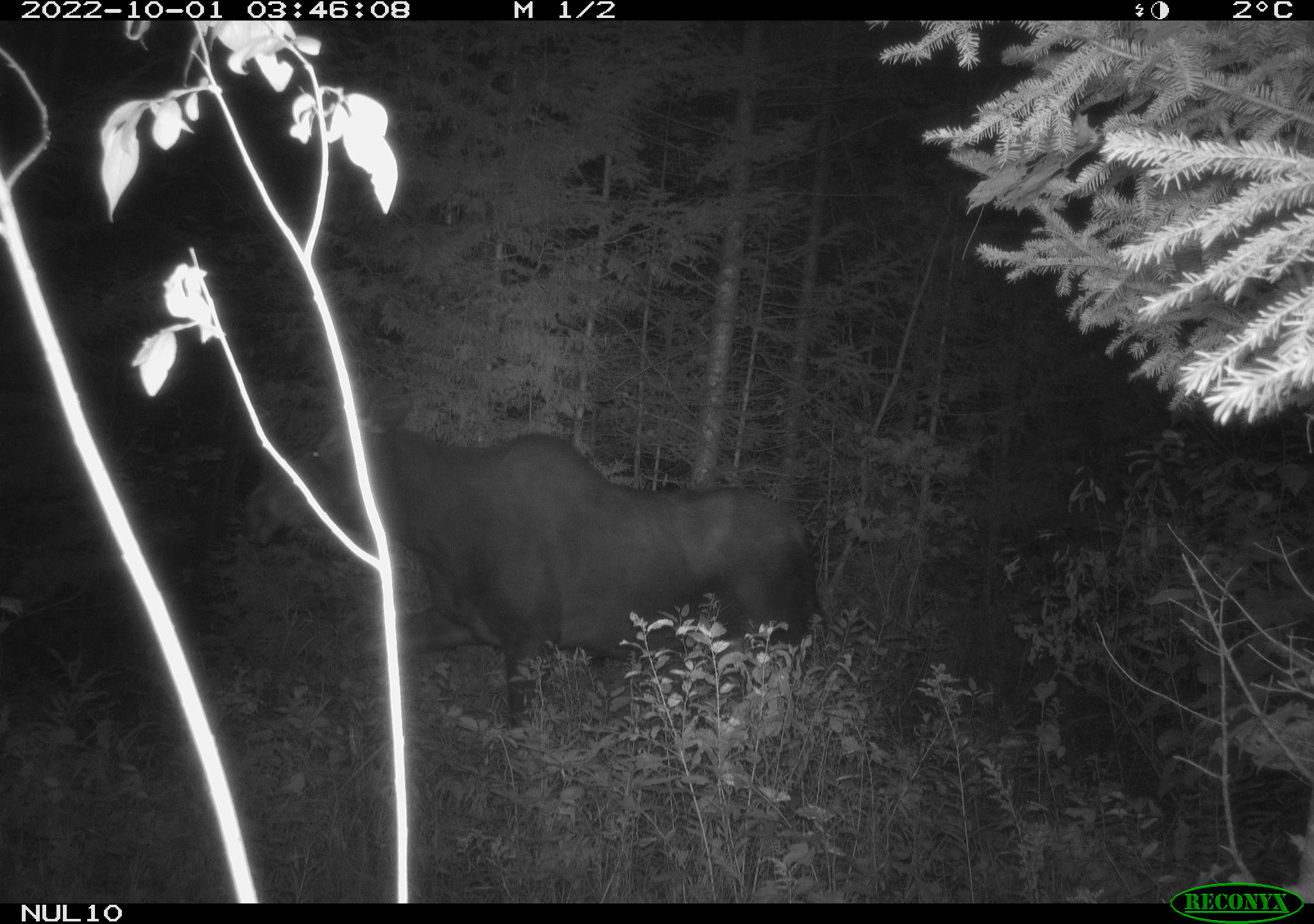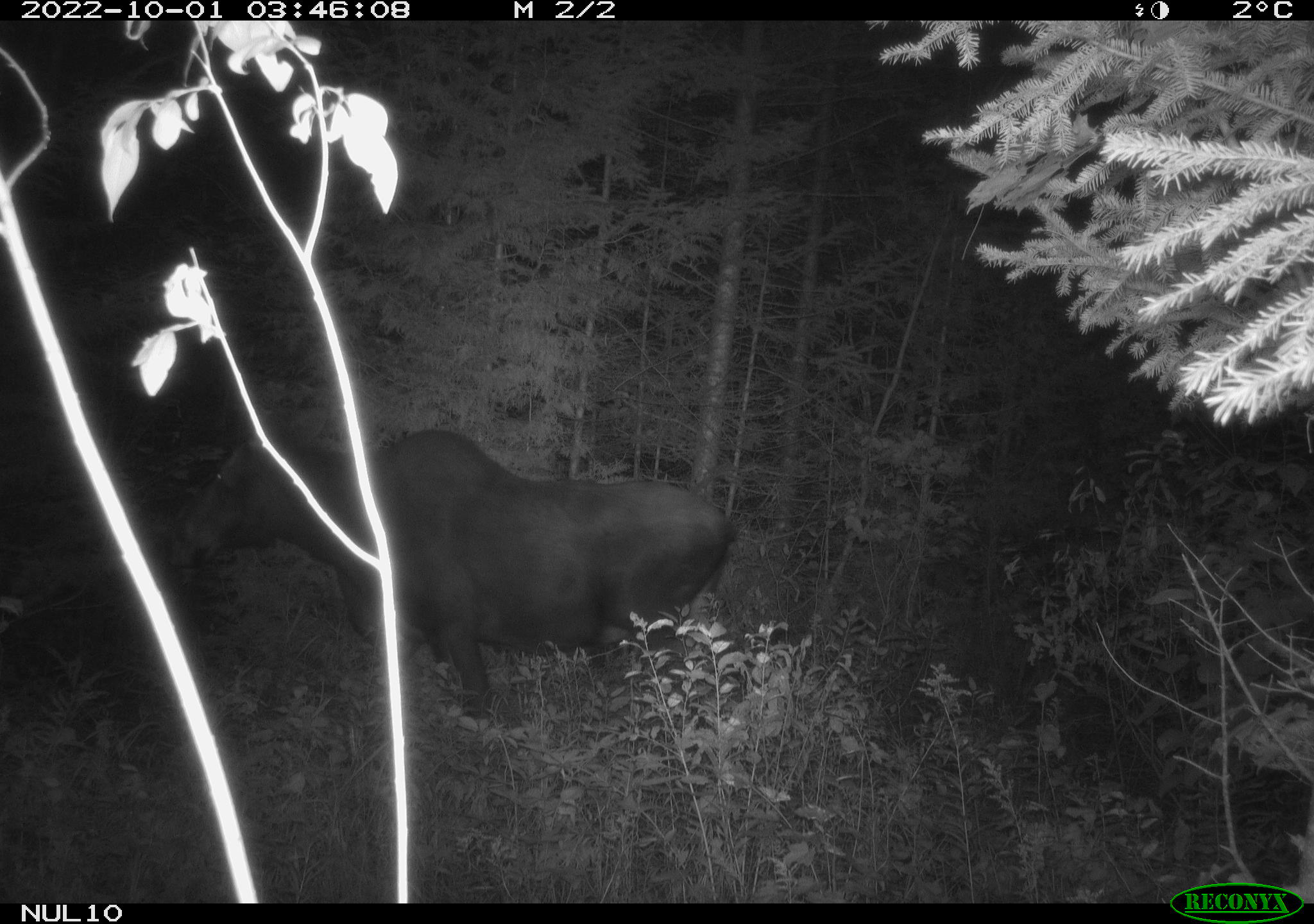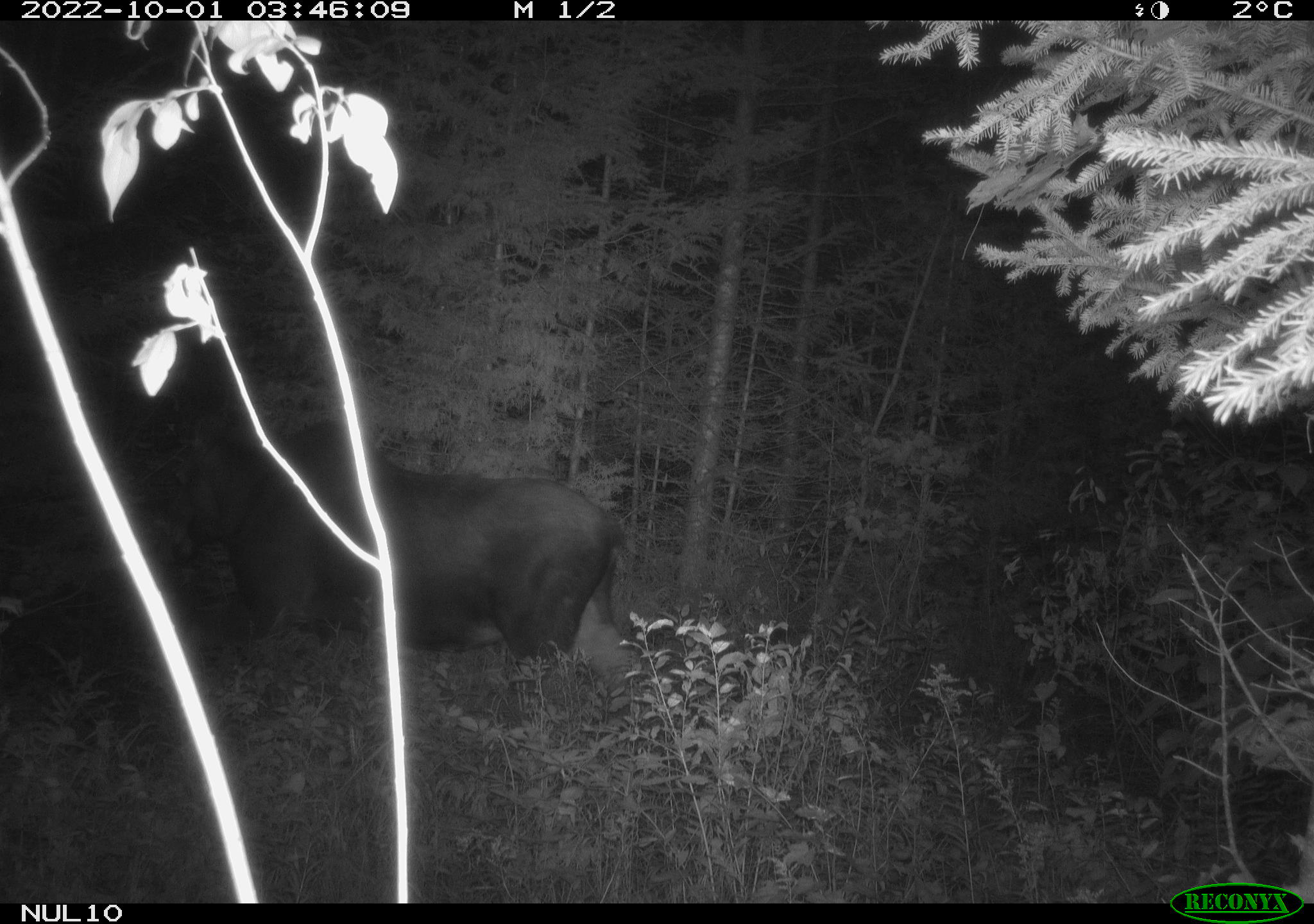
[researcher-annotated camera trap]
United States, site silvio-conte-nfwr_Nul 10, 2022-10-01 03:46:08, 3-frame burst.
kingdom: Animalia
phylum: Chordata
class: Mammalia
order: Artiodactyla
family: Cervidae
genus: Alces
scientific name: Alces alces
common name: moose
Moose (Alces alces).